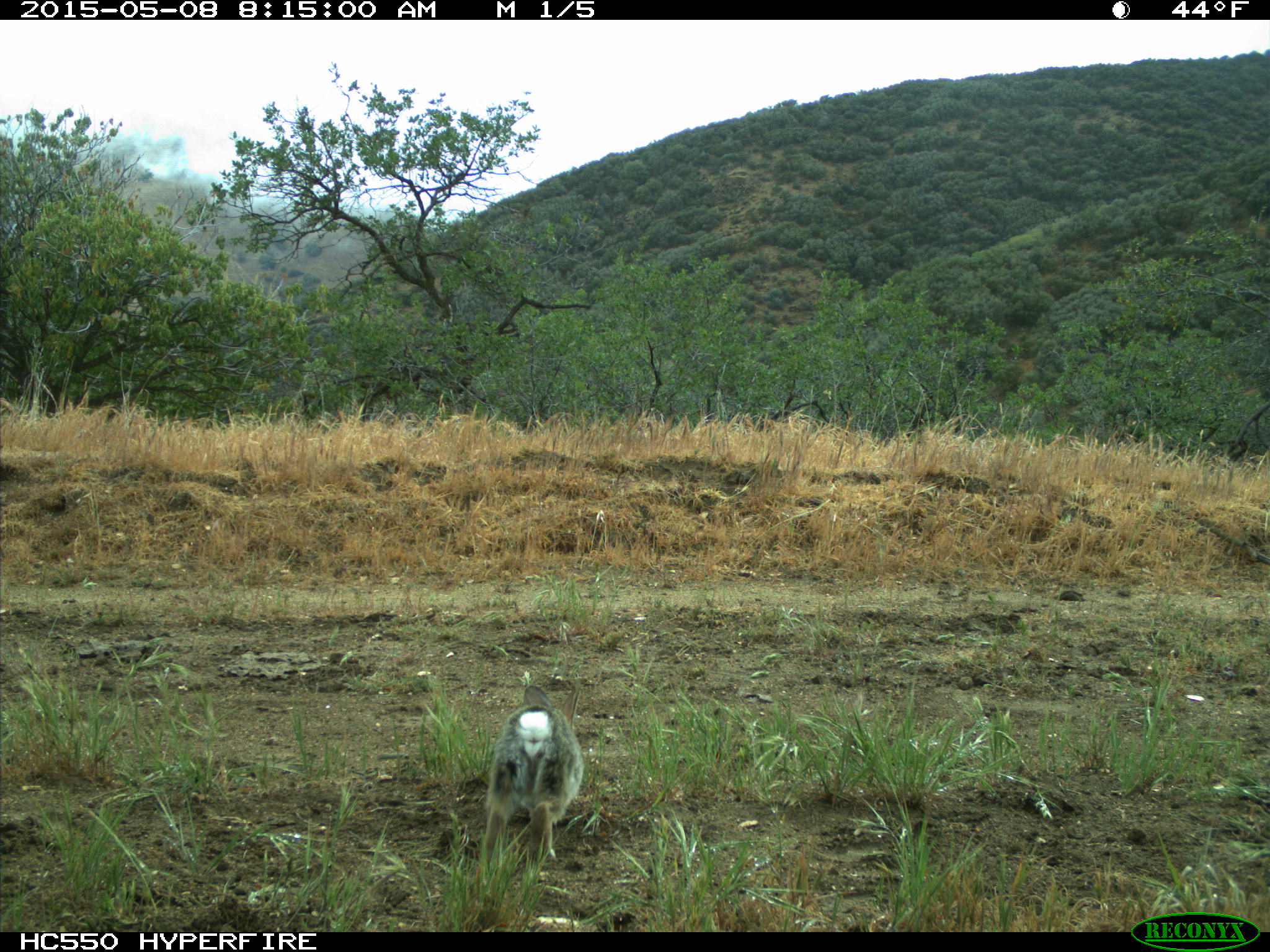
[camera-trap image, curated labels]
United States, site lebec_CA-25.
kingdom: Animalia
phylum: Chordata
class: Mammalia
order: Lagomorpha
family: Leporidae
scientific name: Leporidae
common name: rabbits and hares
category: unidentified rabbit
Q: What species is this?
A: Unidentified rabbit (rabbits and hares) (Leporidae).